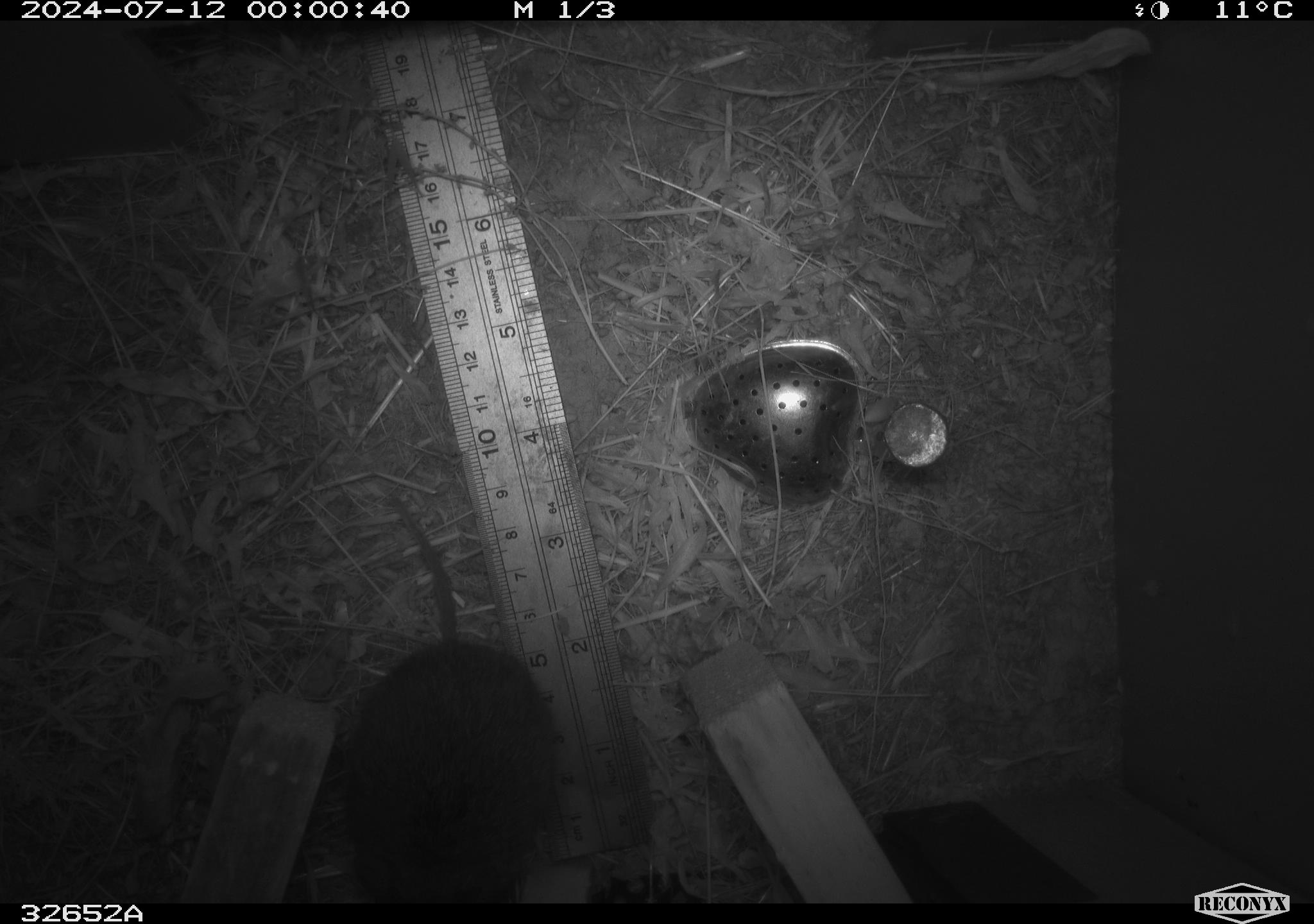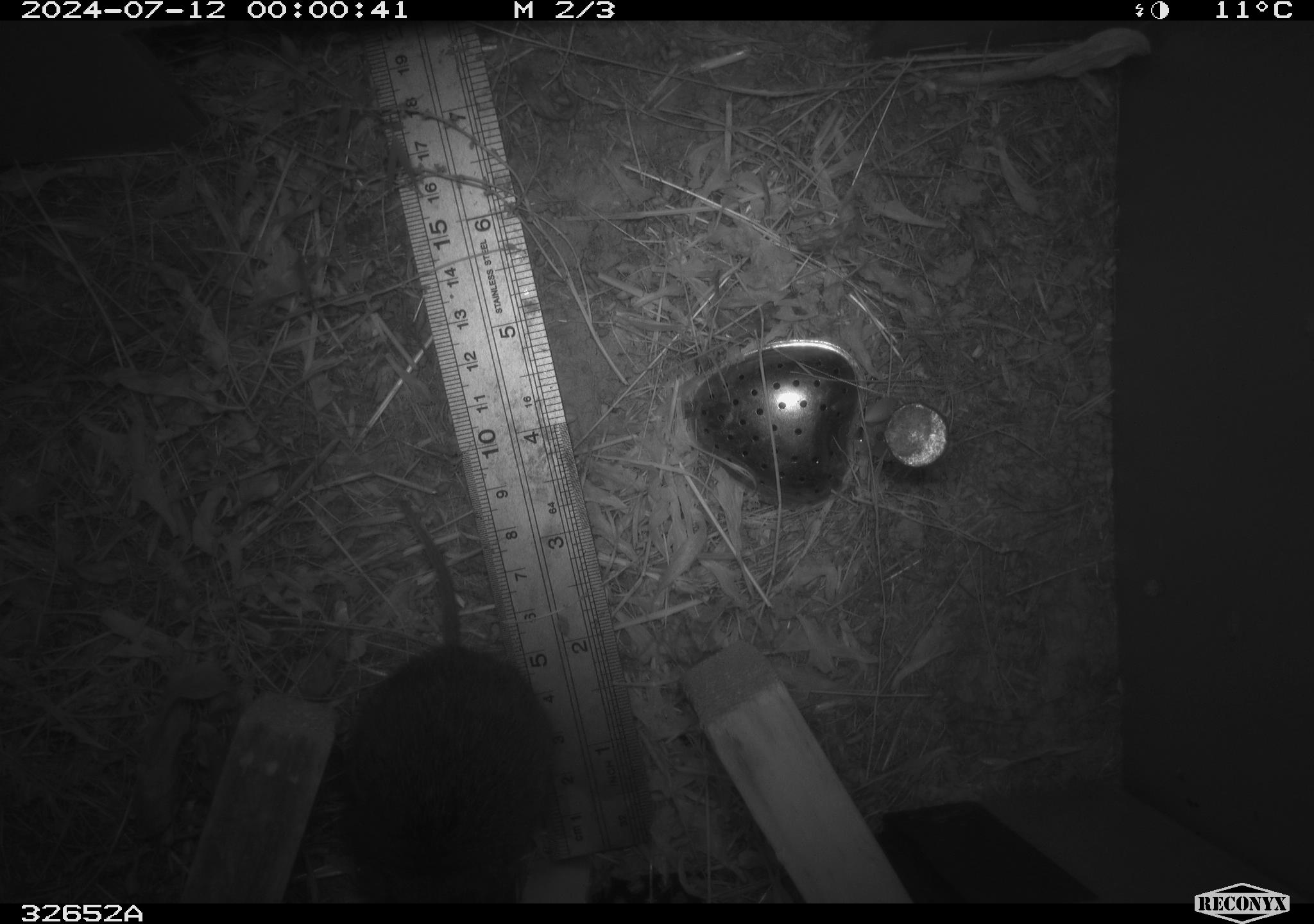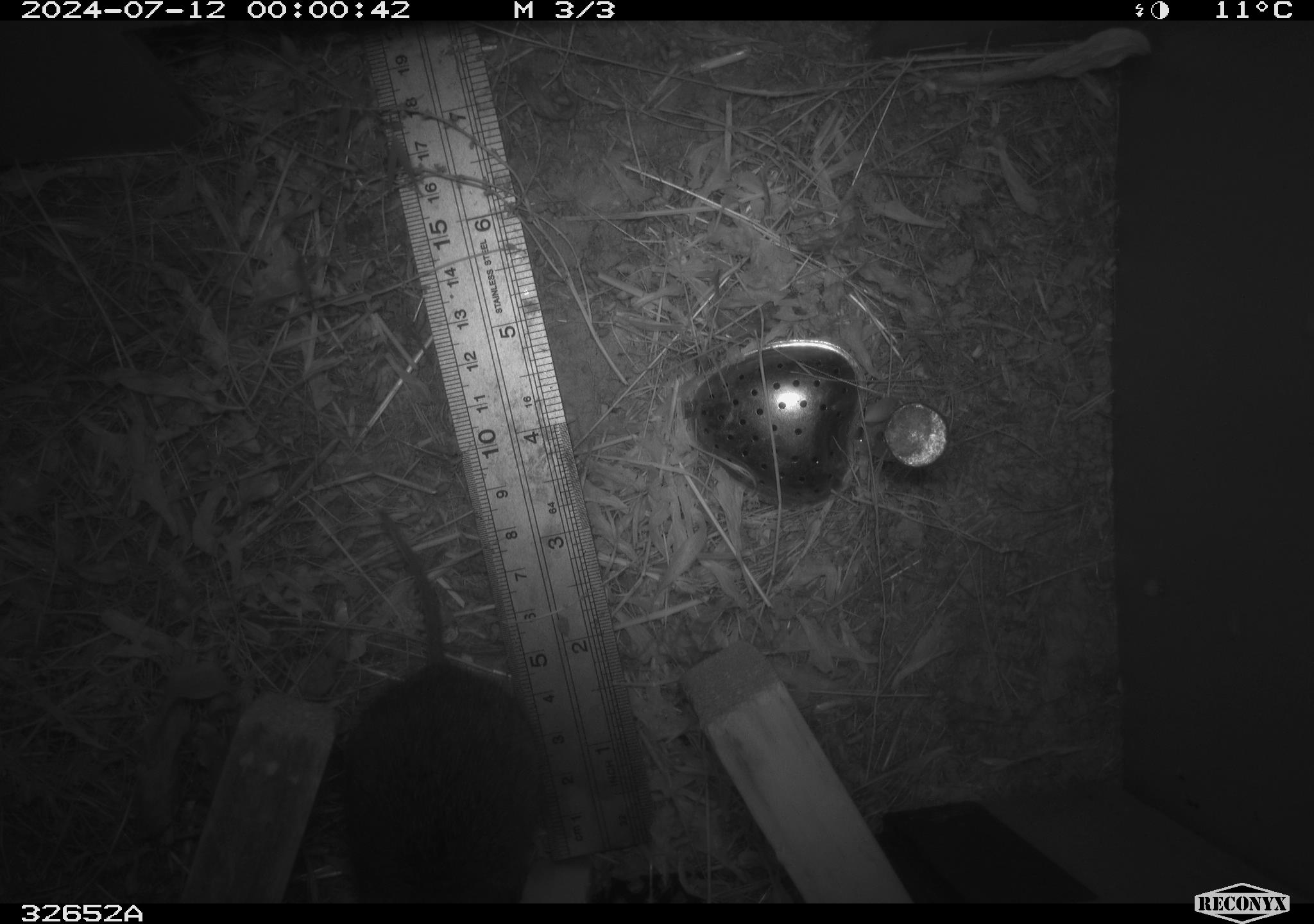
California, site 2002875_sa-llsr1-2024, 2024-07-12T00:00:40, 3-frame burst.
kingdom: Animalia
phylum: Chordata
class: Mammalia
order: Rodentia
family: Cricetidae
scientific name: Arvicolinae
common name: voles, lemmings, and muskrats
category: arvicolinae subfamily